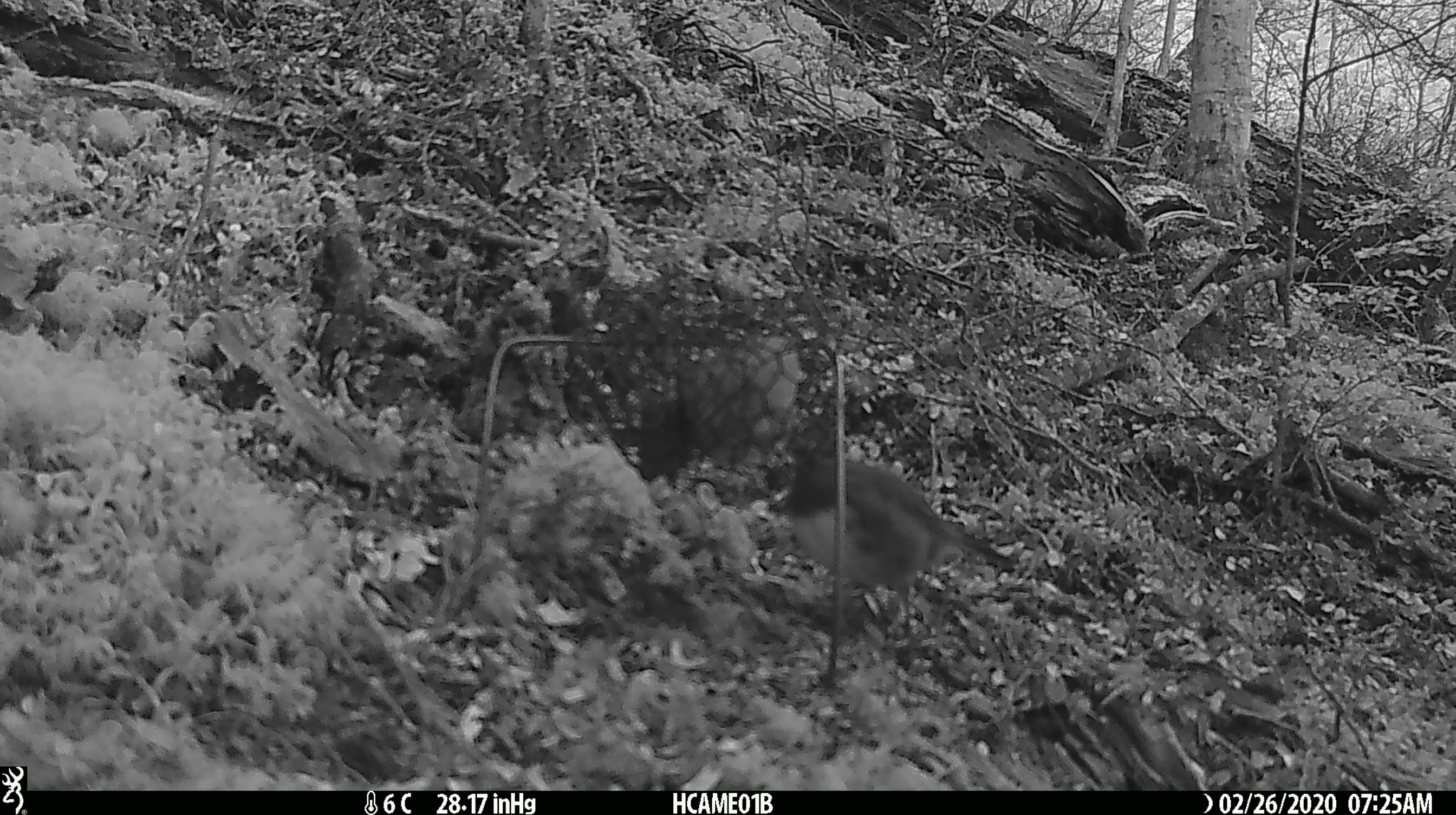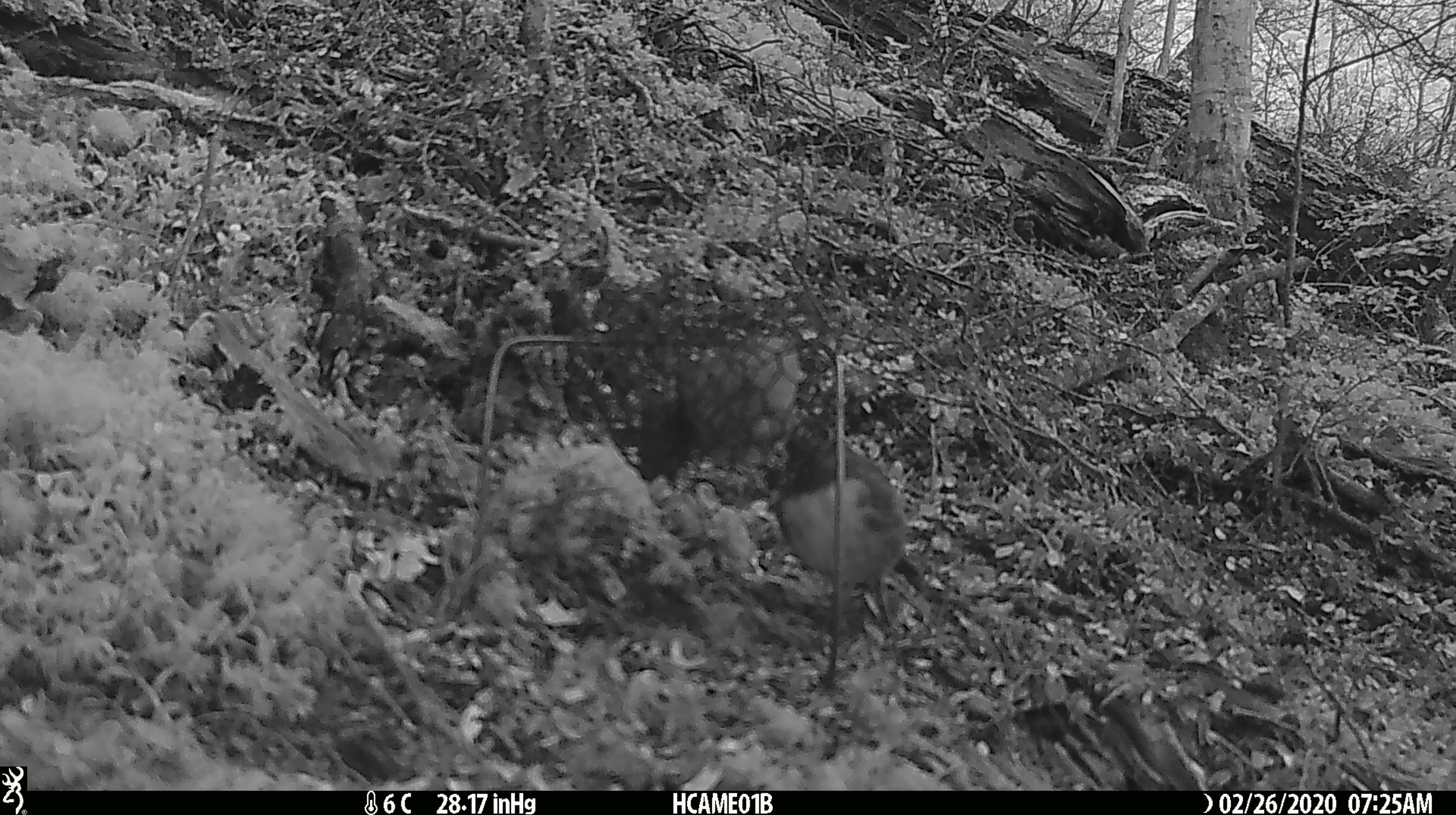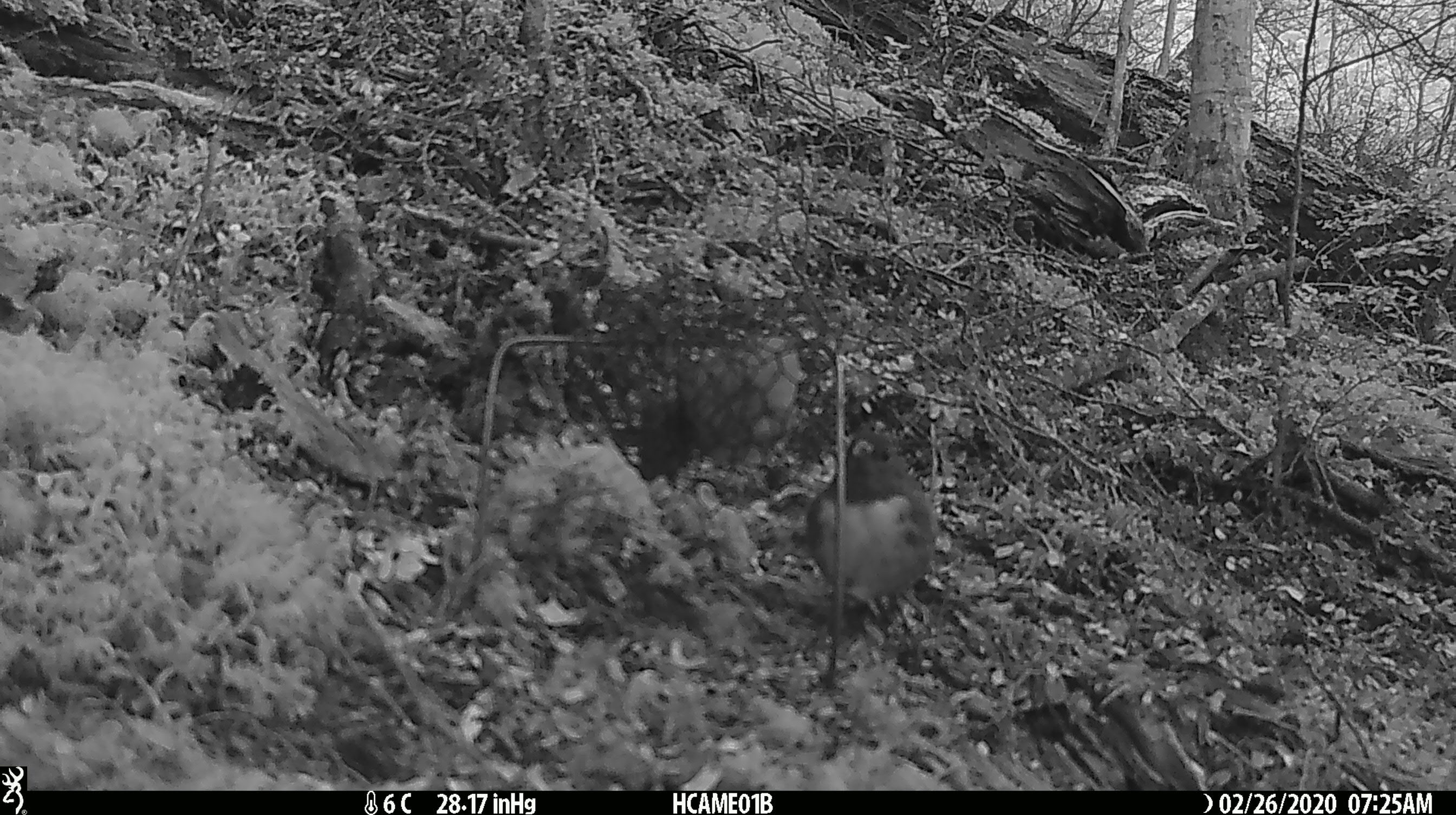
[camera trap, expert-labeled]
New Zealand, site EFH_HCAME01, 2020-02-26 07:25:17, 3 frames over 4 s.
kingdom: Animalia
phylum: Chordata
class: Aves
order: Passeriformes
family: Petroicidae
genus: Petroica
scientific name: Petroica australis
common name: new zealand robin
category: robin